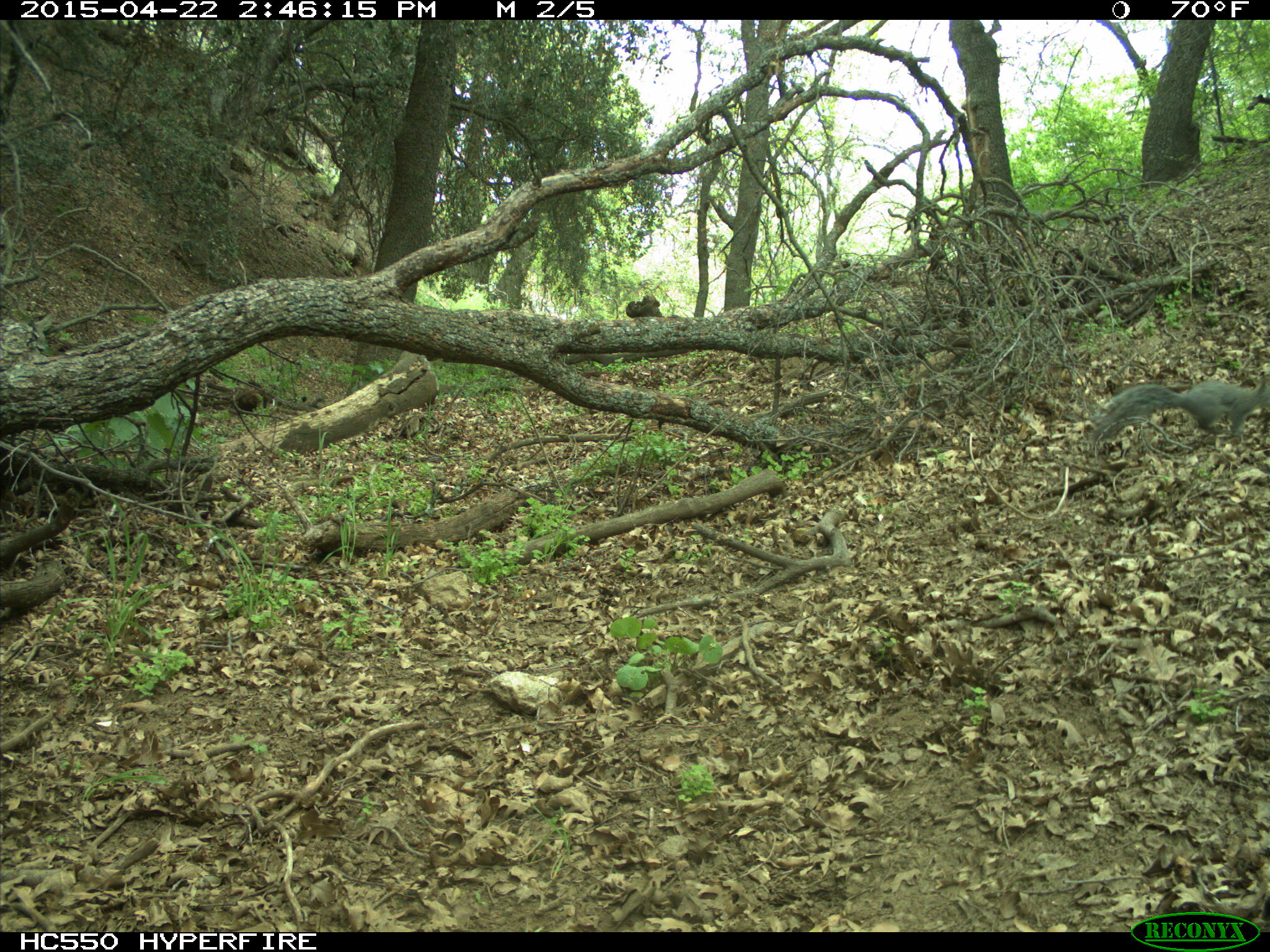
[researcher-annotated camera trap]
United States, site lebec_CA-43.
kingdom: Animalia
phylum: Chordata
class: Mammalia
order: Rodentia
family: Sciuridae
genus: Sciurus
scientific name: Sciurus carolinensis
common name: eastern gray squirrel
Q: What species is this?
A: Sciurus carolinensis (eastern gray squirrel).